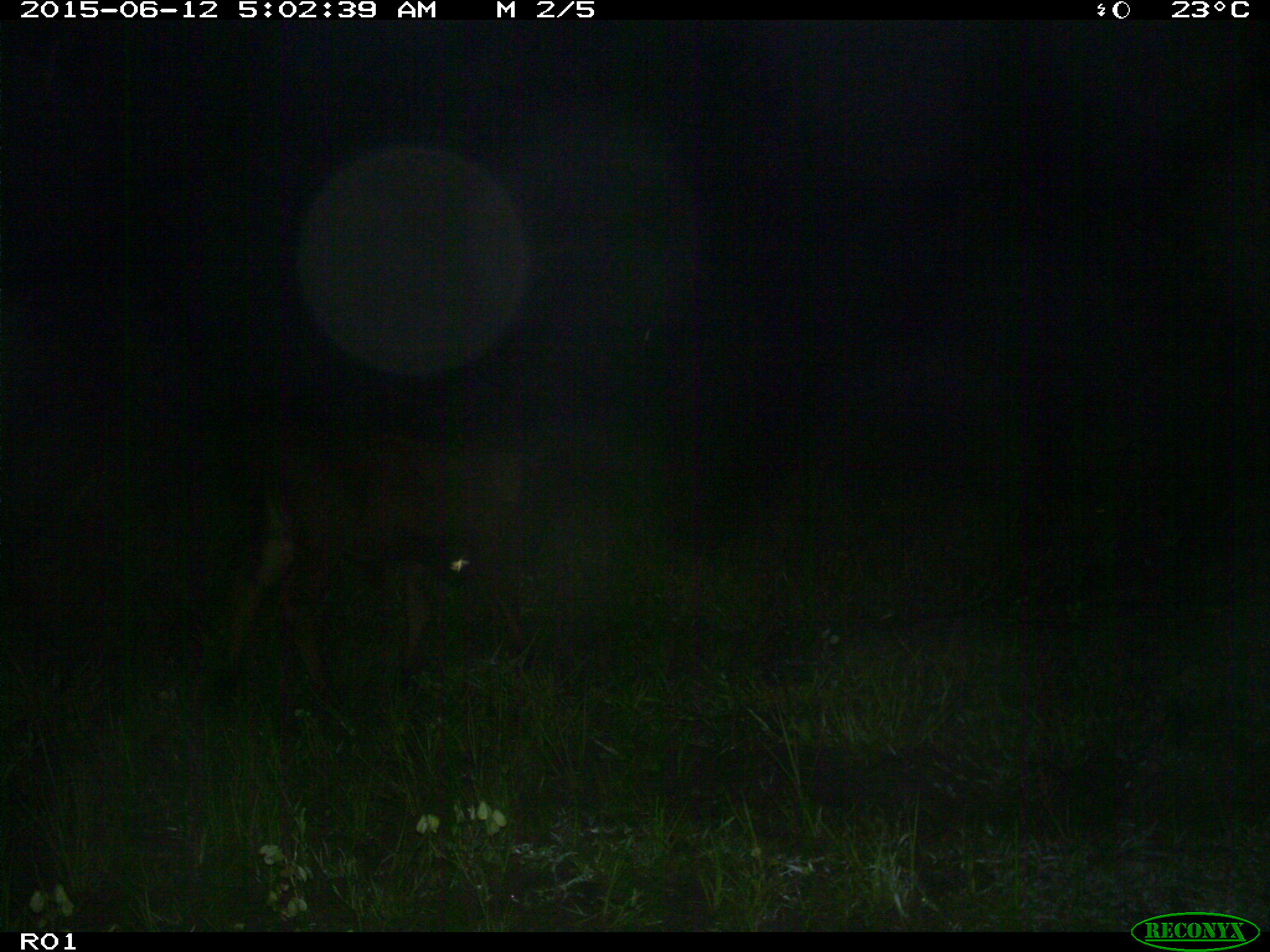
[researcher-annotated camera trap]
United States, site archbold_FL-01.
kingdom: Animalia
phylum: Chordata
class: Mammalia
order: Artiodactyla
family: Bovidae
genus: Bos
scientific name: Bos taurus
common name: domestic cow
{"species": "Bos taurus (domestic cow)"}